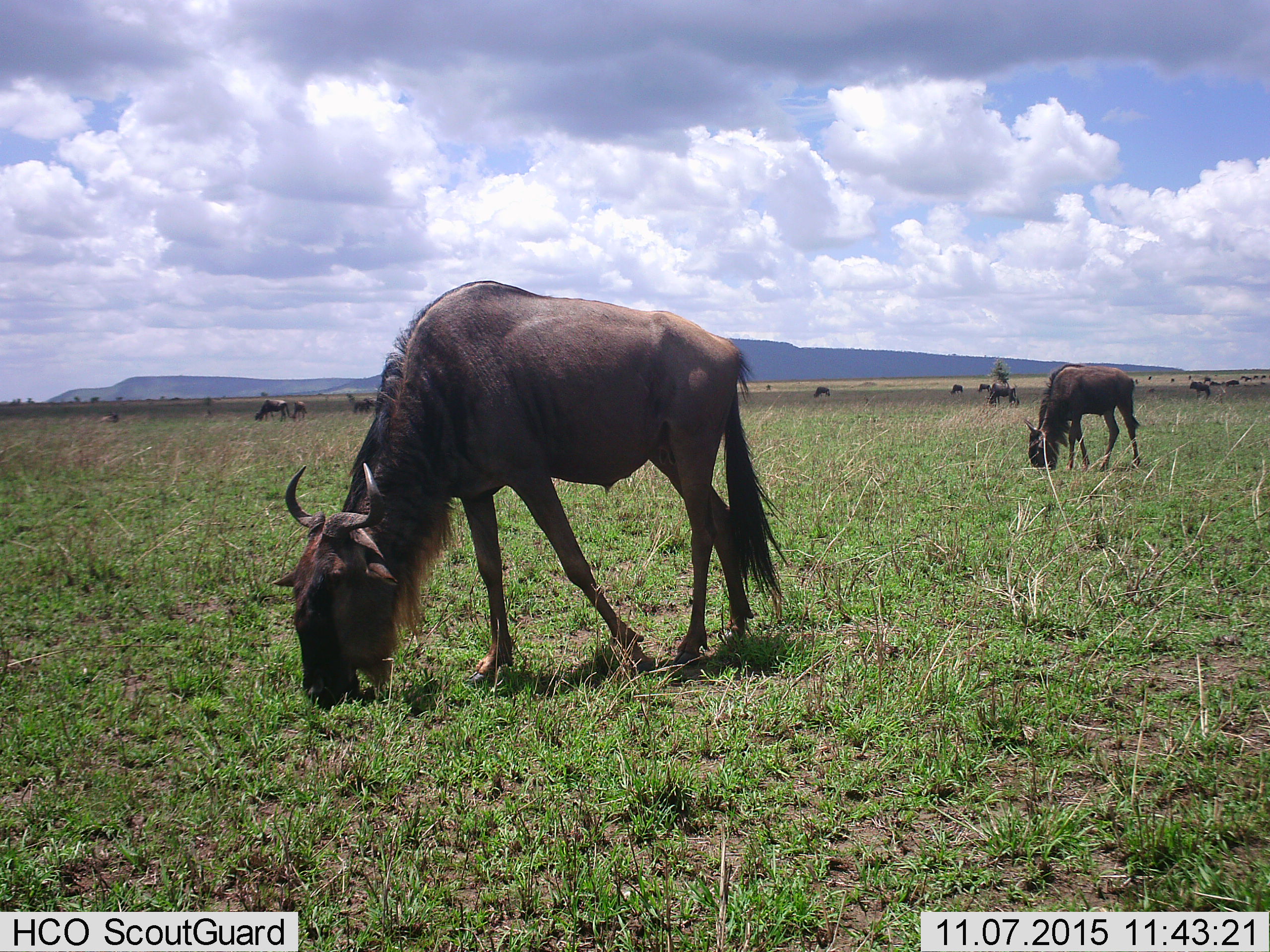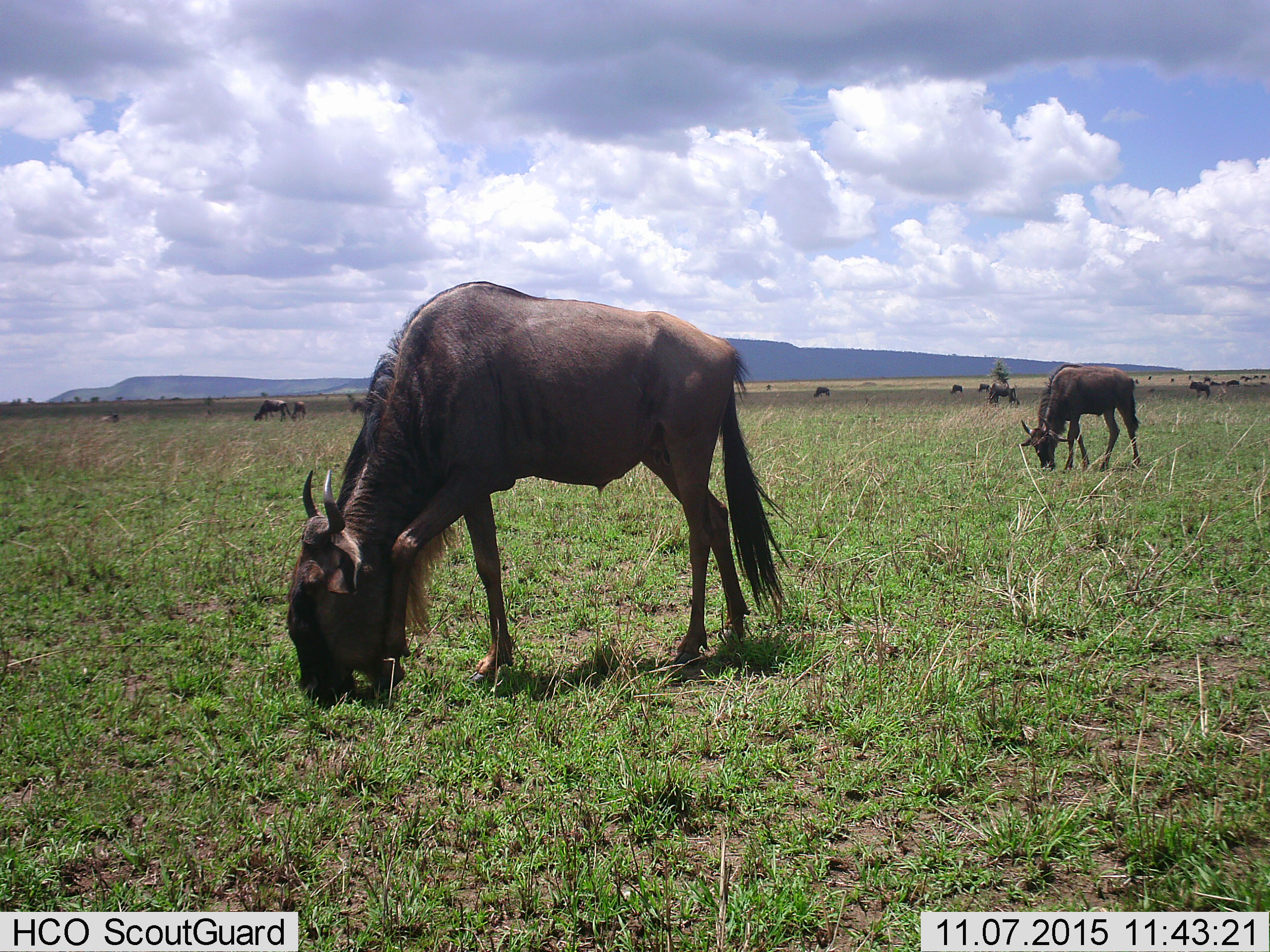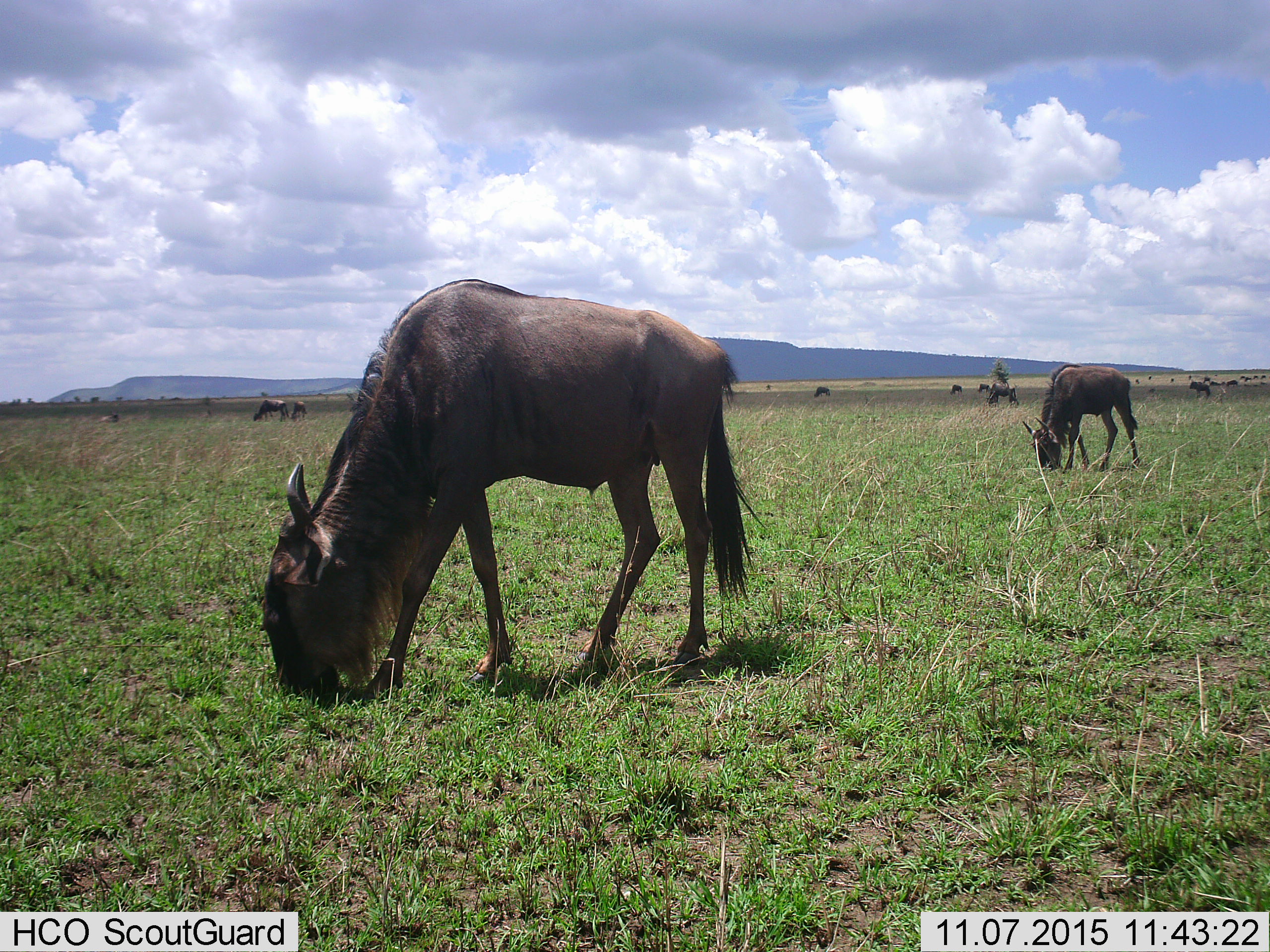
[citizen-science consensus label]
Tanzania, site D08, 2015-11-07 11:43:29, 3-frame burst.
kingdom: Animalia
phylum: Chordata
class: Mammalia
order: Artiodactyla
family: Bovidae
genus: Connochaetes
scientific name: Connochaetes taurinus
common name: blue wildebeest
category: wildebeest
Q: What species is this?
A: Wildebeest (blue wildebeest) (Connochaetes taurinus).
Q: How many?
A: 11-50.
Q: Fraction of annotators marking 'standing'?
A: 53%.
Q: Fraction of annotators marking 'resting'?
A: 21%.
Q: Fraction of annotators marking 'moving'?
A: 37%.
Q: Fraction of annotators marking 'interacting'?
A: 0%.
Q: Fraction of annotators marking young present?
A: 11%.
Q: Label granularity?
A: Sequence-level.